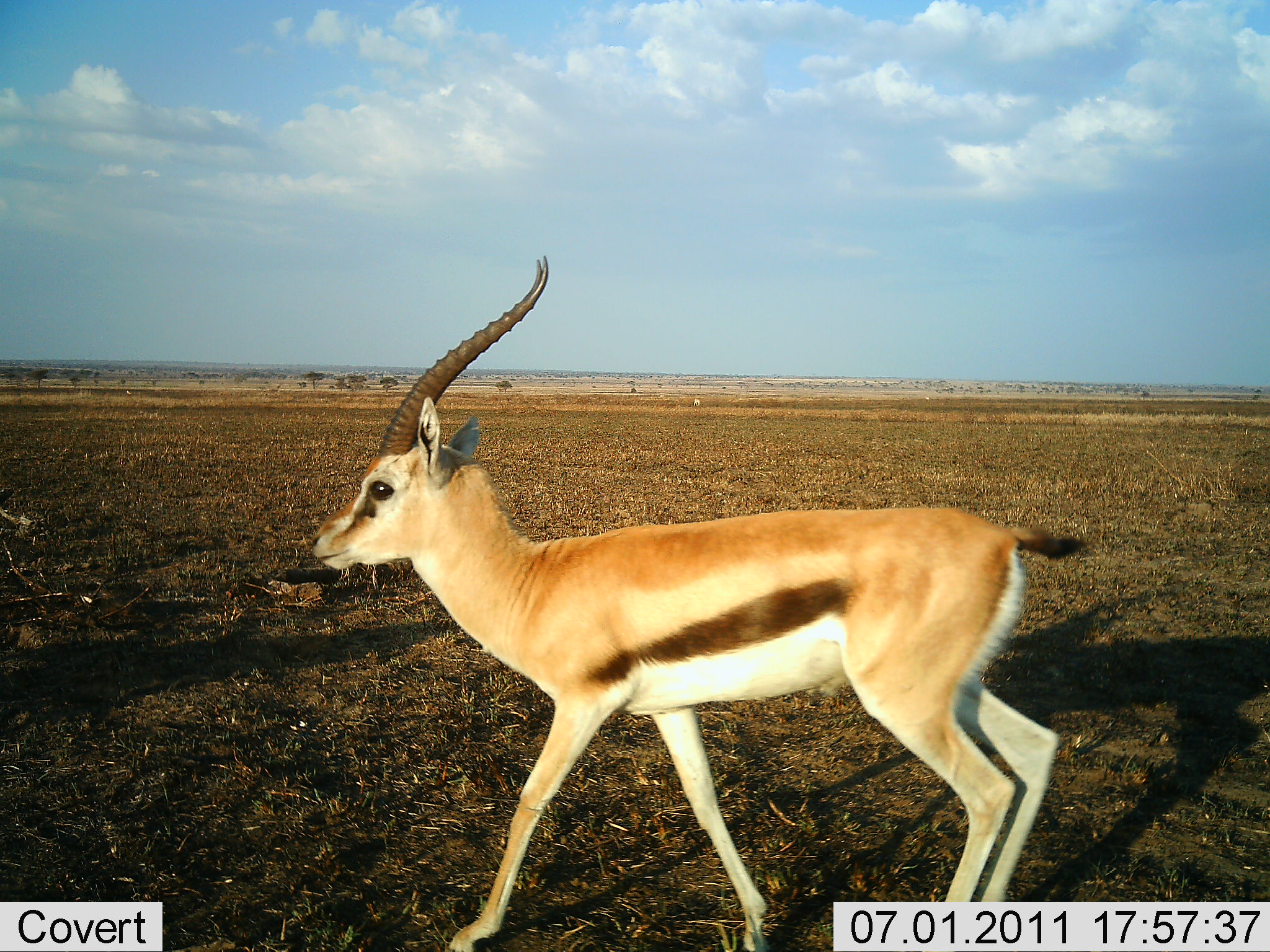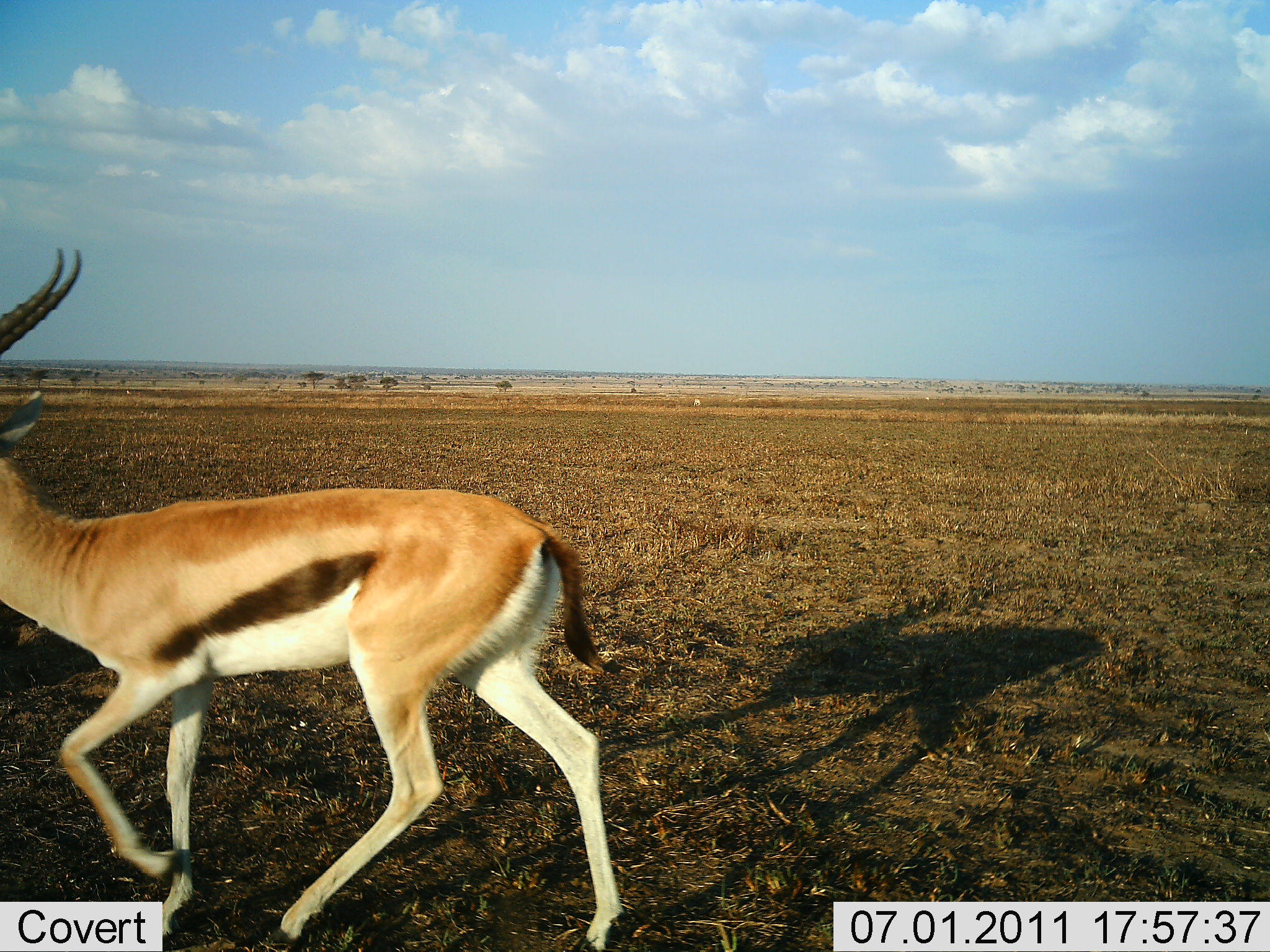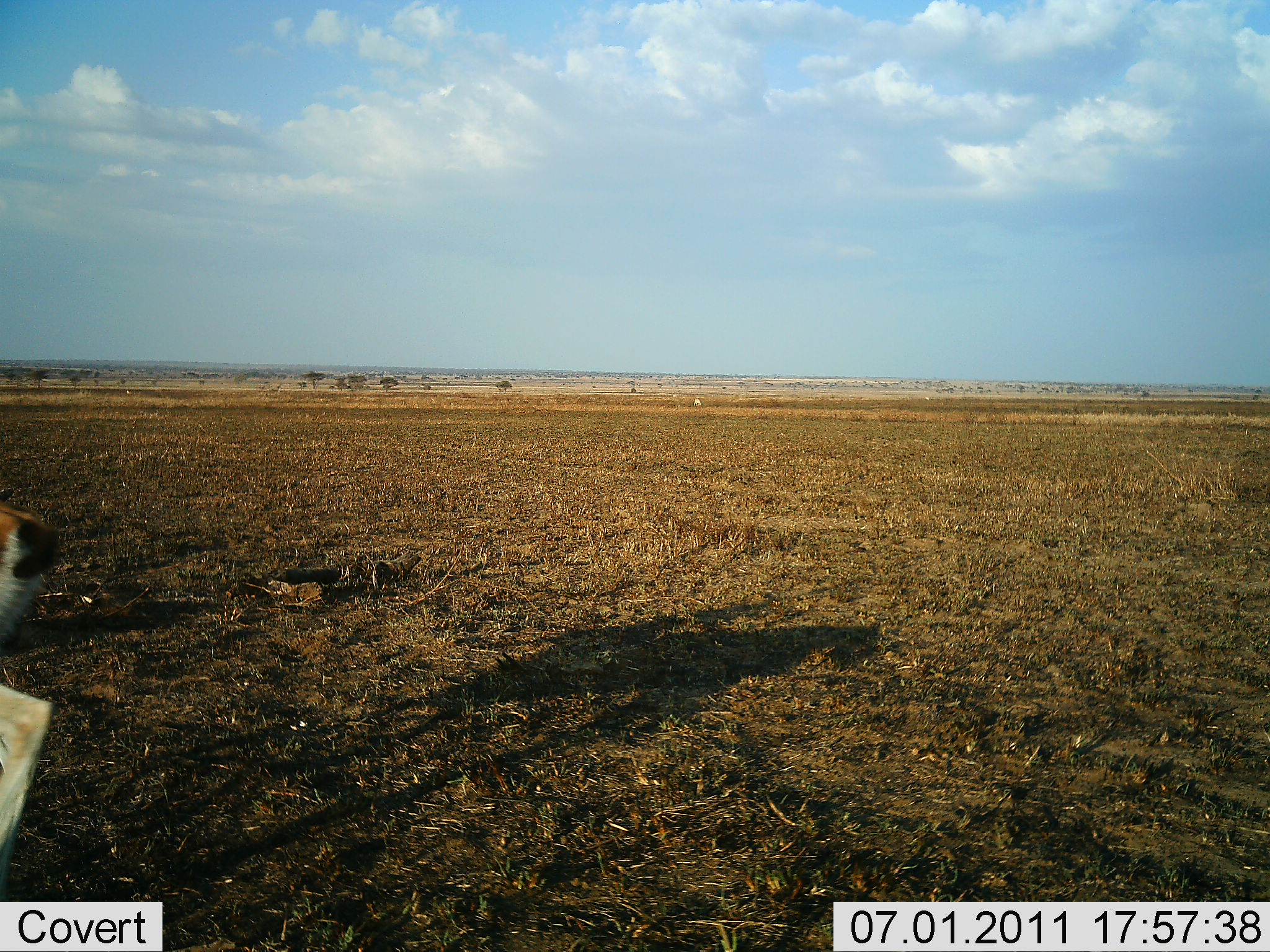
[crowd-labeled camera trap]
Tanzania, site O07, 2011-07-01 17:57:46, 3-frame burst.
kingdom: Animalia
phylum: Chordata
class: Mammalia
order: Artiodactyla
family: Bovidae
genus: Eudorcas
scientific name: Eudorcas thomsonii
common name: thomson's gazelle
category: gazellethomsons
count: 1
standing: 0%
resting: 0%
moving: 100%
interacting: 0%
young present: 0%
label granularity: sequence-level